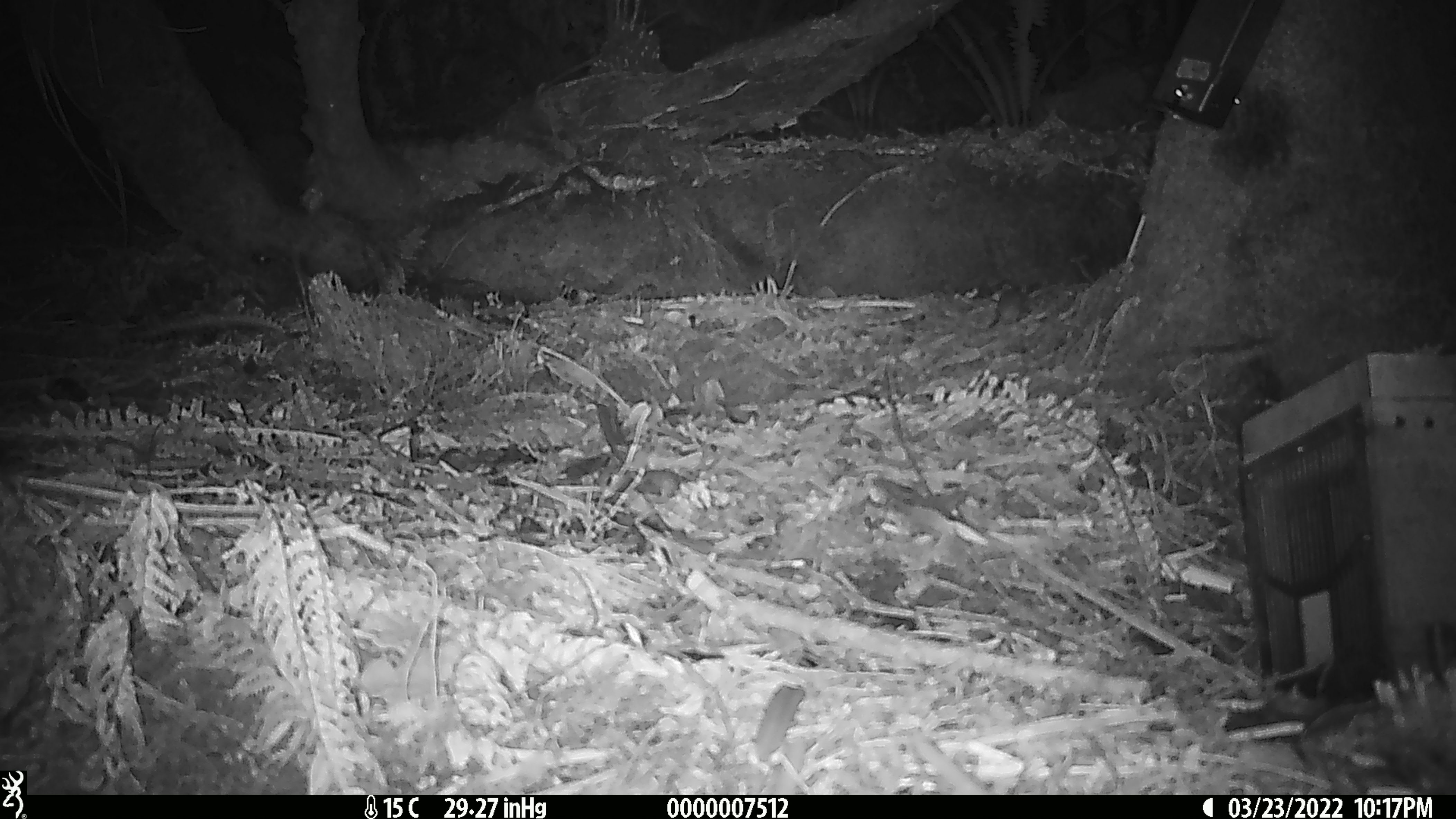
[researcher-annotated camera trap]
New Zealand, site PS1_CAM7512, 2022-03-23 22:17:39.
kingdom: Animalia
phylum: Chordata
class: Mammalia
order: Rodentia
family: Muridae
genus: Mus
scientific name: Mus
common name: mouse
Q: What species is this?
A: Mouse (Mus).